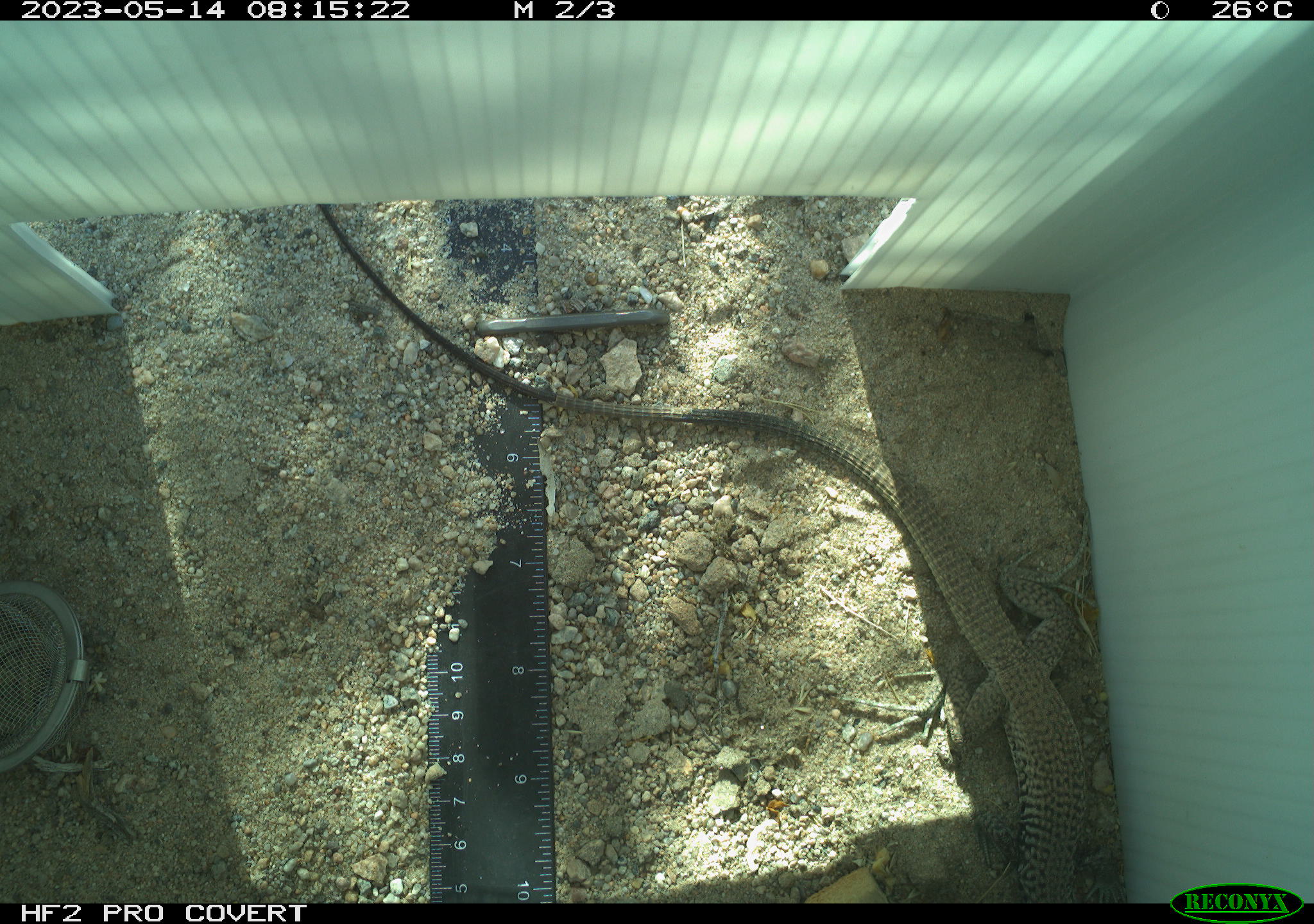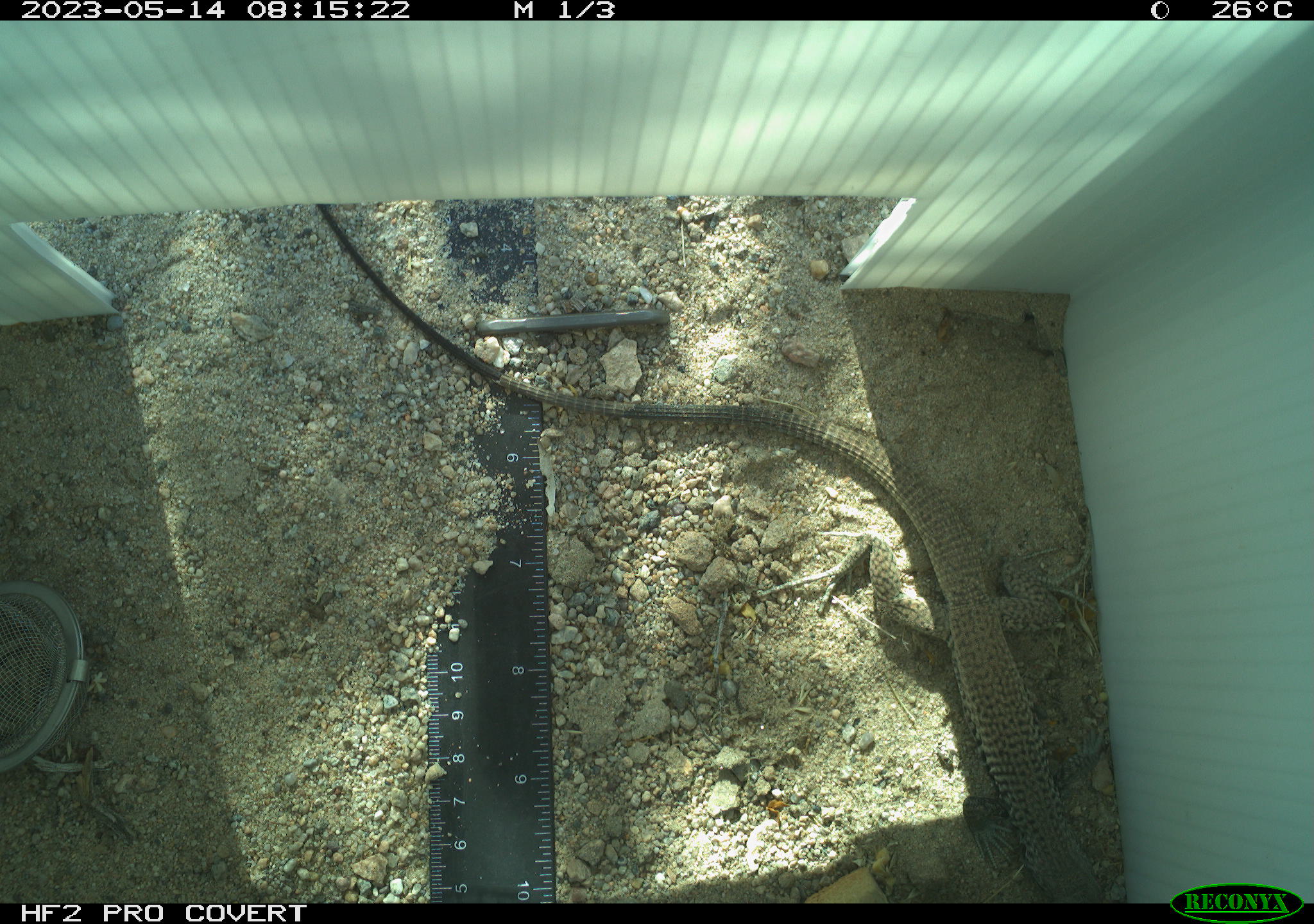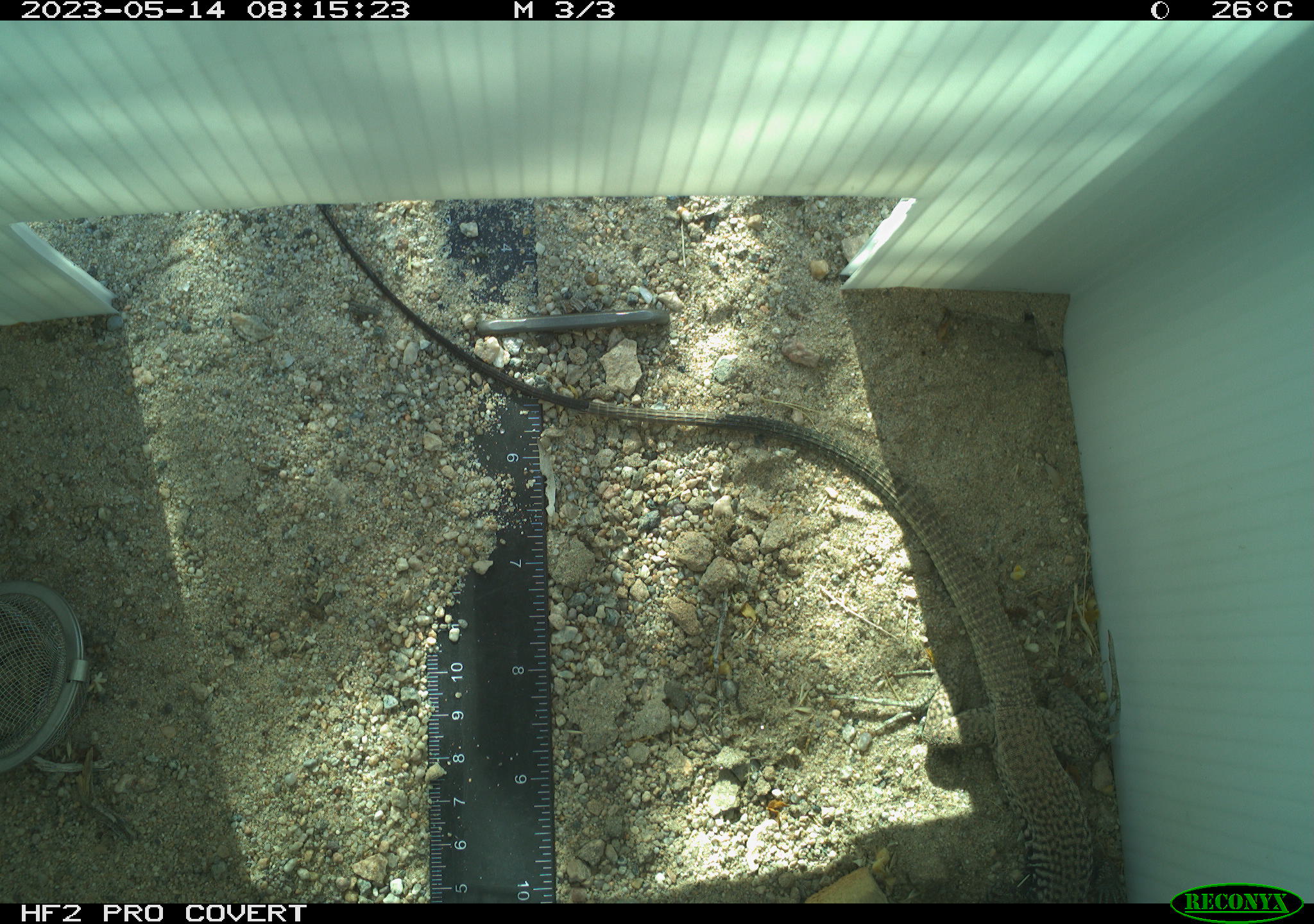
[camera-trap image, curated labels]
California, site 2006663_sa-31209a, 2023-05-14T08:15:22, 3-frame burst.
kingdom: Animalia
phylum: Chordata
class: Reptilia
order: Squamata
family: Teiidae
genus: Aspidoscelis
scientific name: Aspidoscelis tigris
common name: western whiptail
Western whiptail (Aspidoscelis tigris).